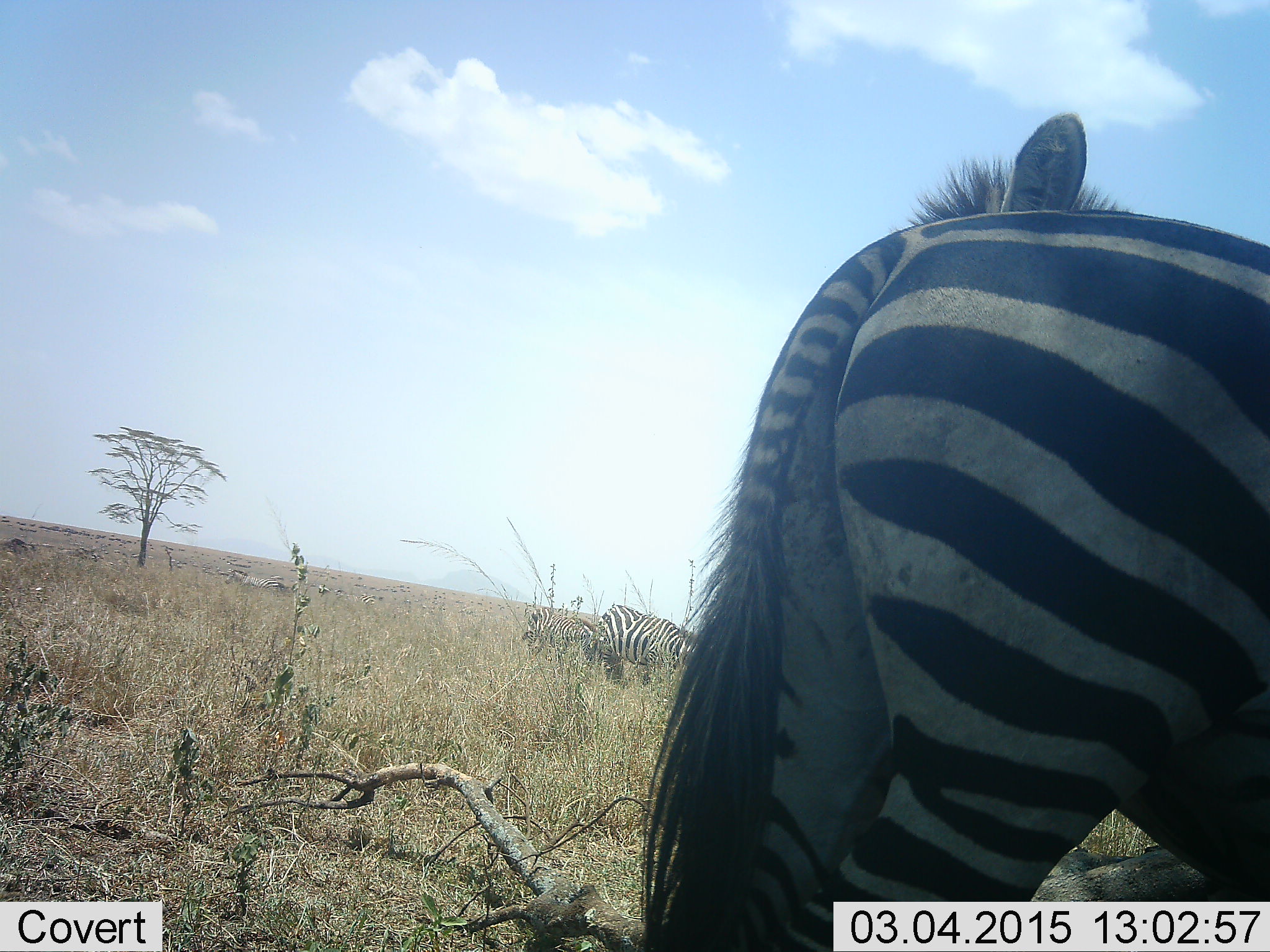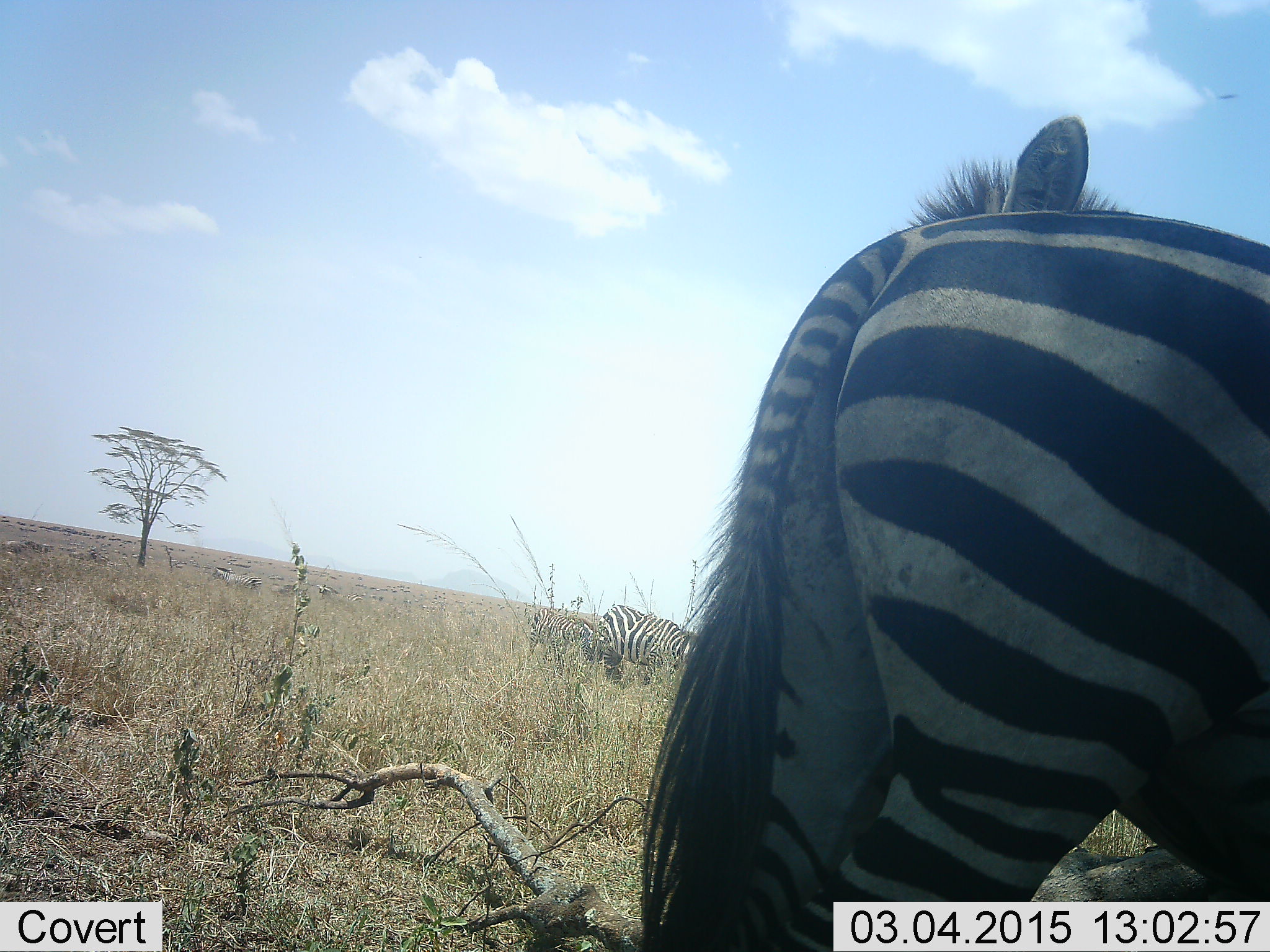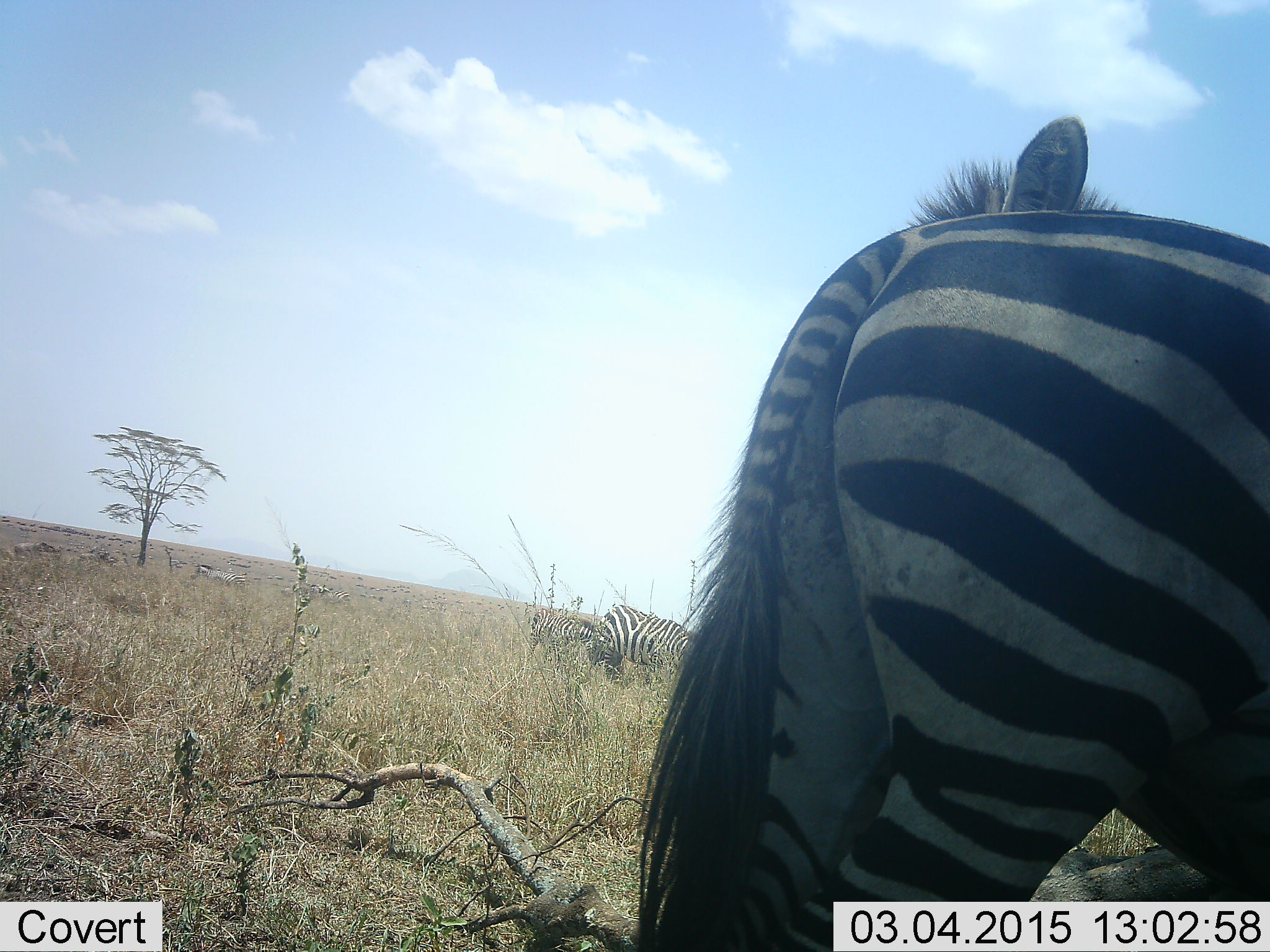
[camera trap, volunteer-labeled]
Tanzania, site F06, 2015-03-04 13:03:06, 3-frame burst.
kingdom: Animalia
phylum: Chordata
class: Mammalia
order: Perissodactyla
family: Equidae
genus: Equus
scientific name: Equus quagga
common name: plains zebra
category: zebra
Zebra (plains zebra) (Equus quagga), count 4. Behavior (volunteer vote fractions): standing 91%, resting 0%, moving 36%, interacting 18%. Young present (vote fraction): 9%. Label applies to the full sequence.